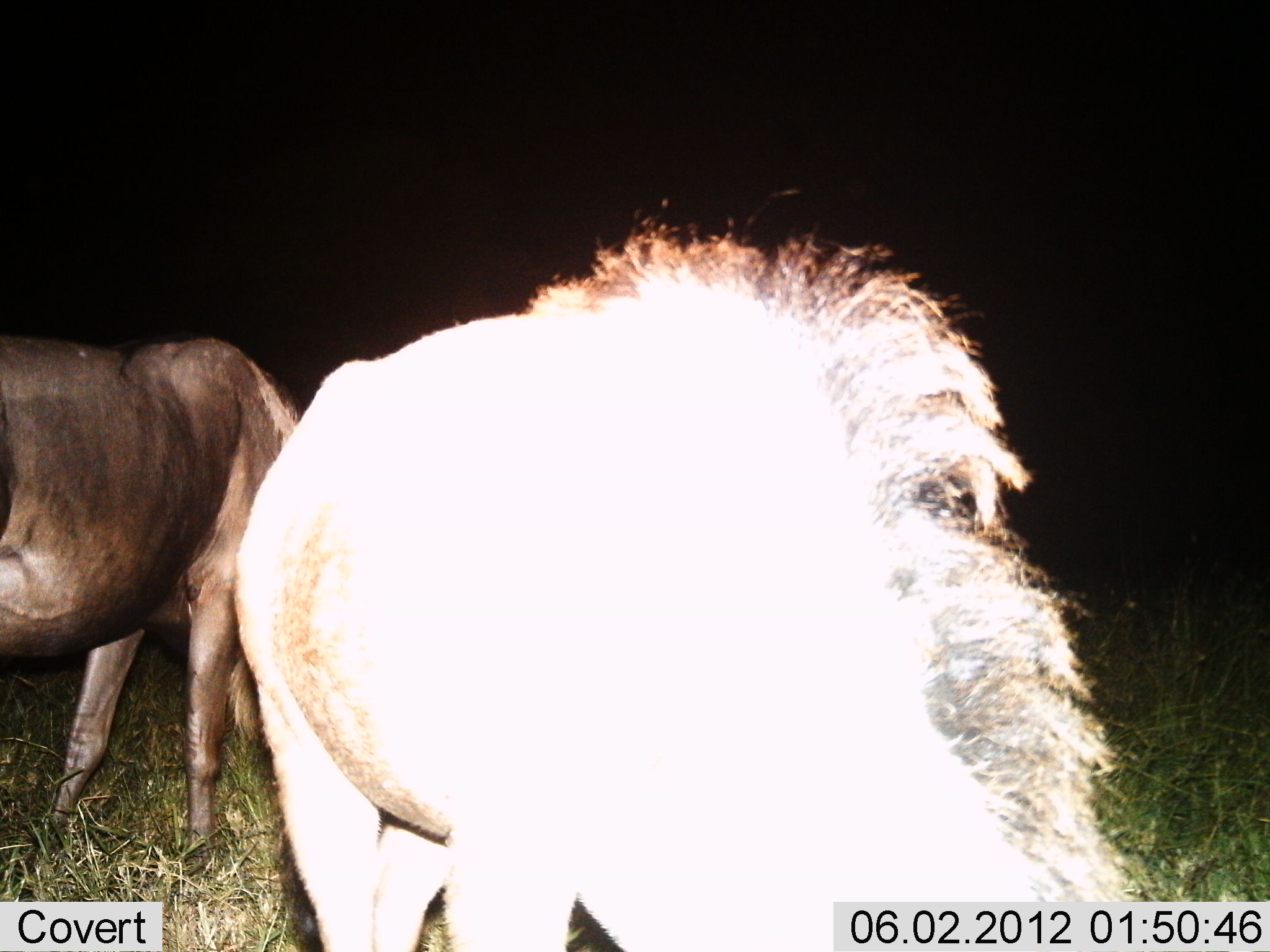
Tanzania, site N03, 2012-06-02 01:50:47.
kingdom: Animalia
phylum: Chordata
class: Mammalia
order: Artiodactyla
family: Bovidae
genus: Connochaetes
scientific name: Connochaetes taurinus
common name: blue wildebeest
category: wildebeest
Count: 2.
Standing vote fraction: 50%.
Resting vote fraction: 0%.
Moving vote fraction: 0%.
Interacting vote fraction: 0%.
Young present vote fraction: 0%.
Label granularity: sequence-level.